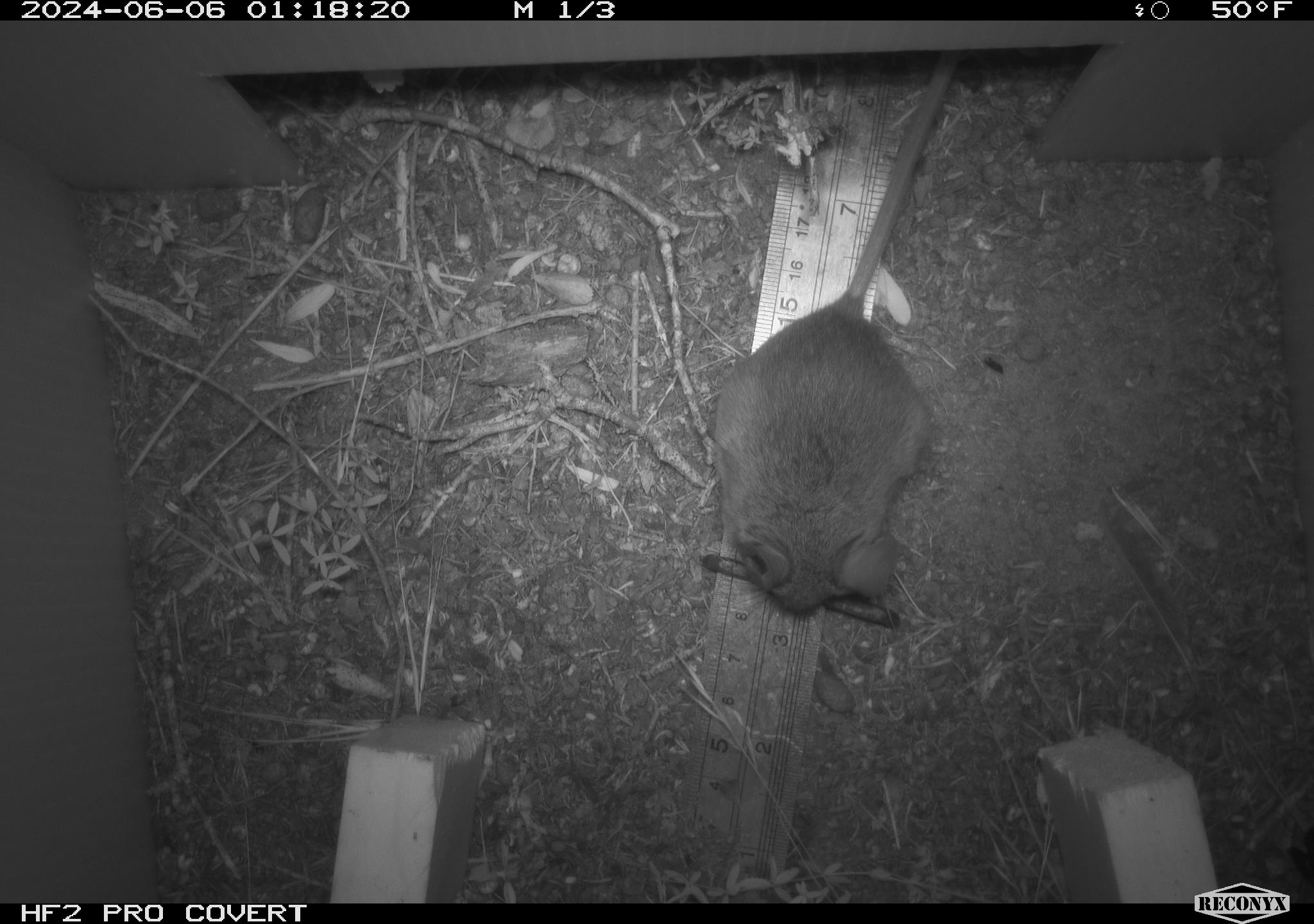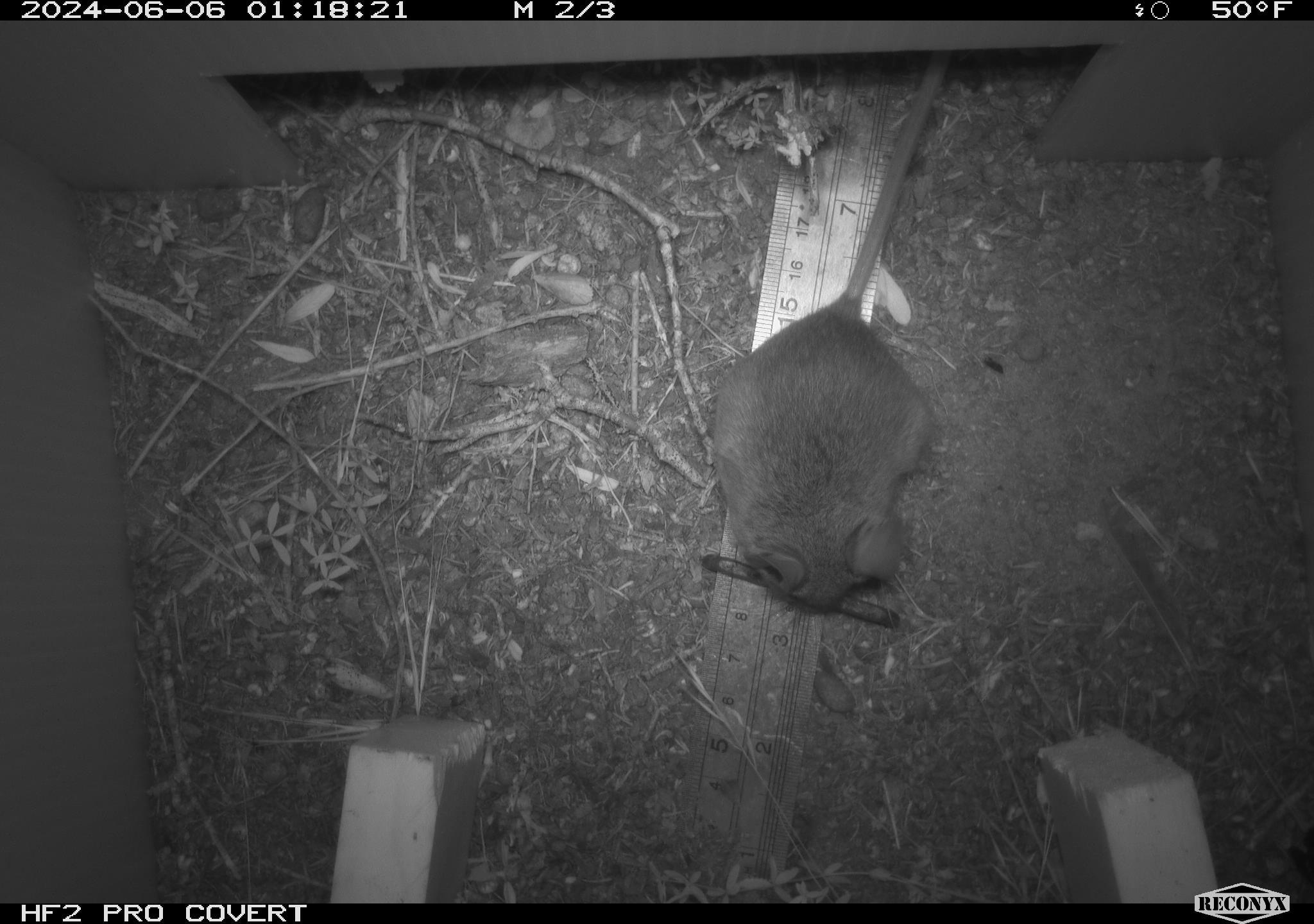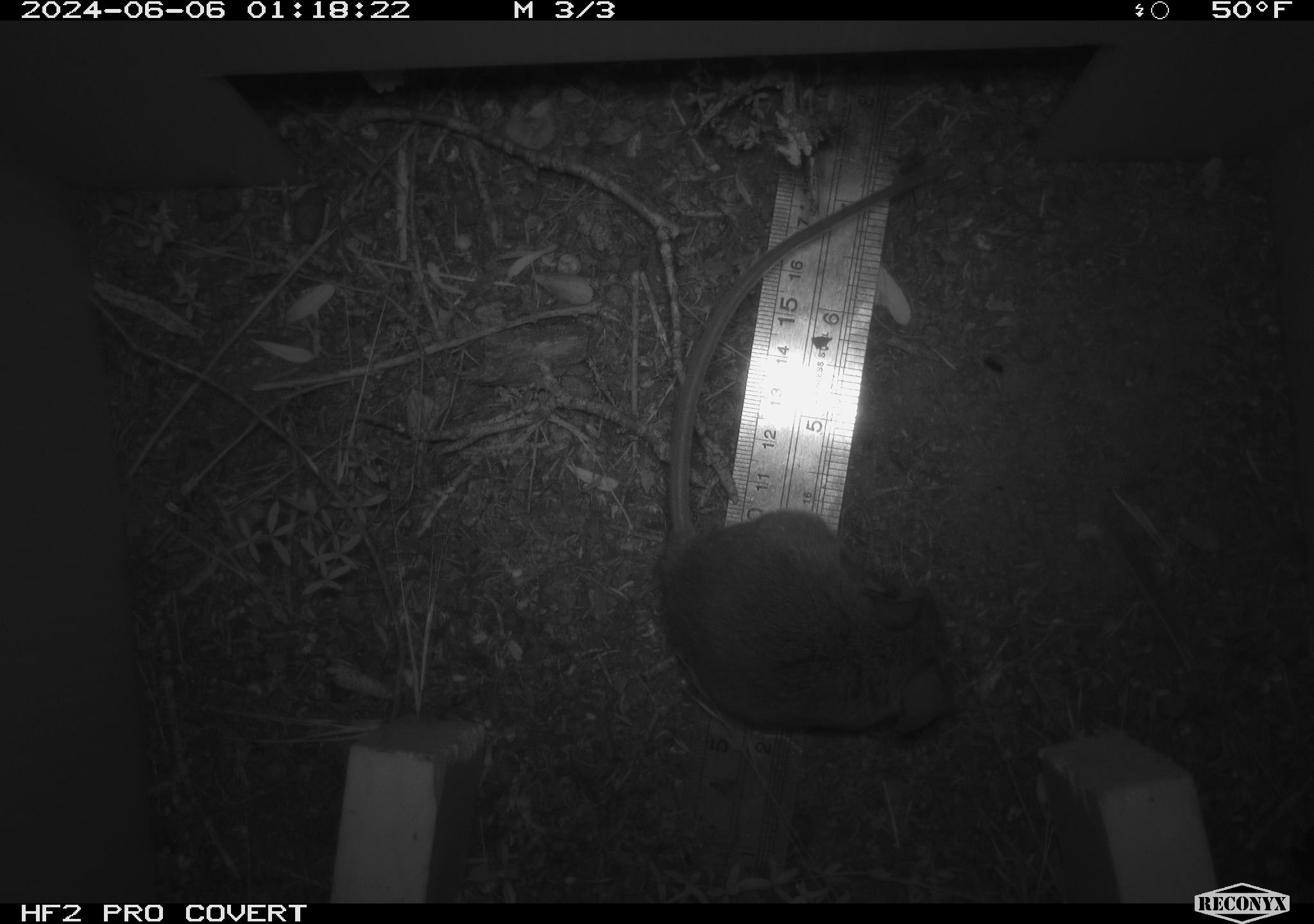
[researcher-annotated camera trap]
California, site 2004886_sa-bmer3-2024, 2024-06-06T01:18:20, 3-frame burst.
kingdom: Animalia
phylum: Chordata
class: Mammalia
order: Rodentia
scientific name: Rodentia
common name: mouse species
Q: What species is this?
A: Mouse species (Rodentia).